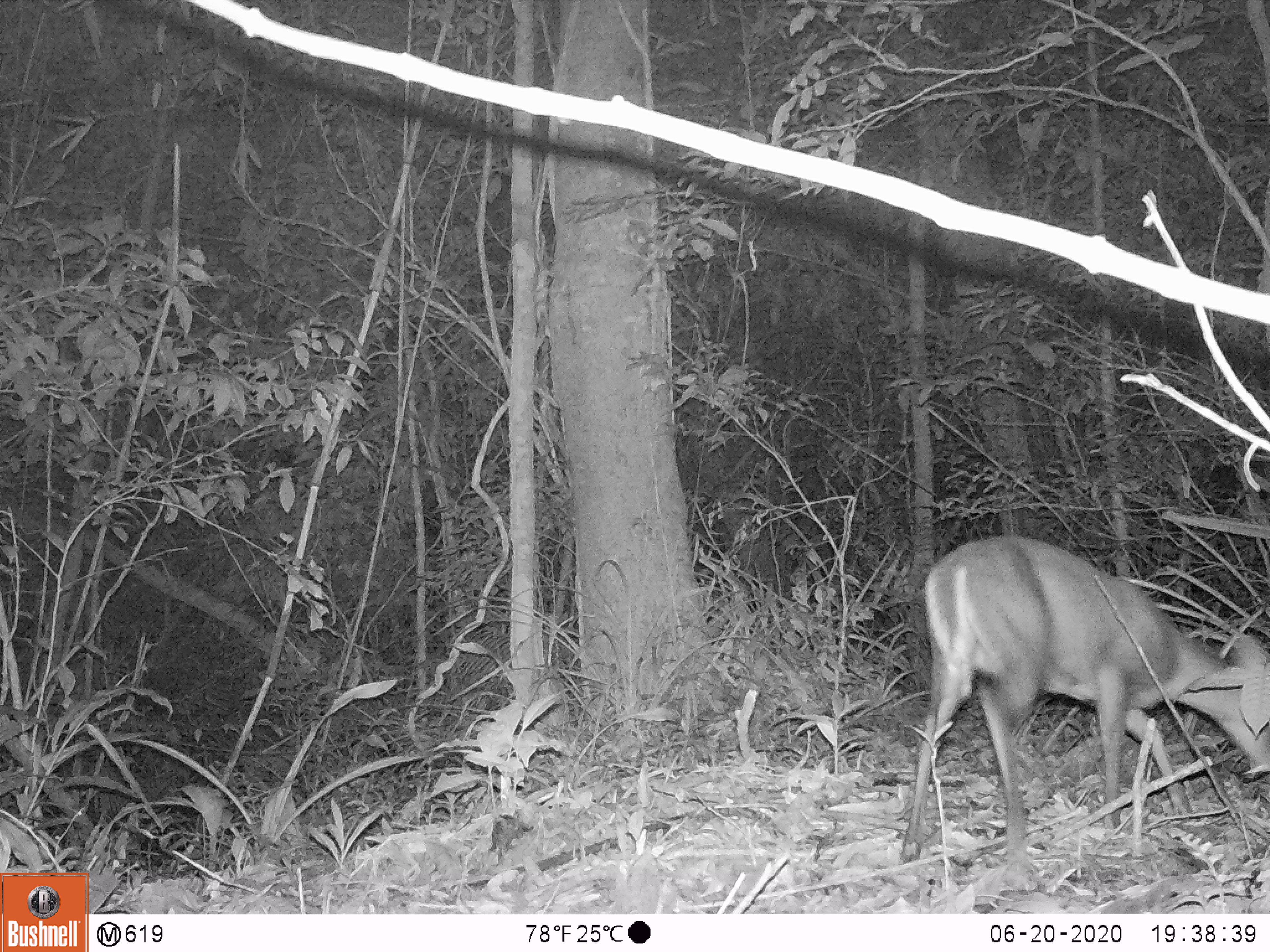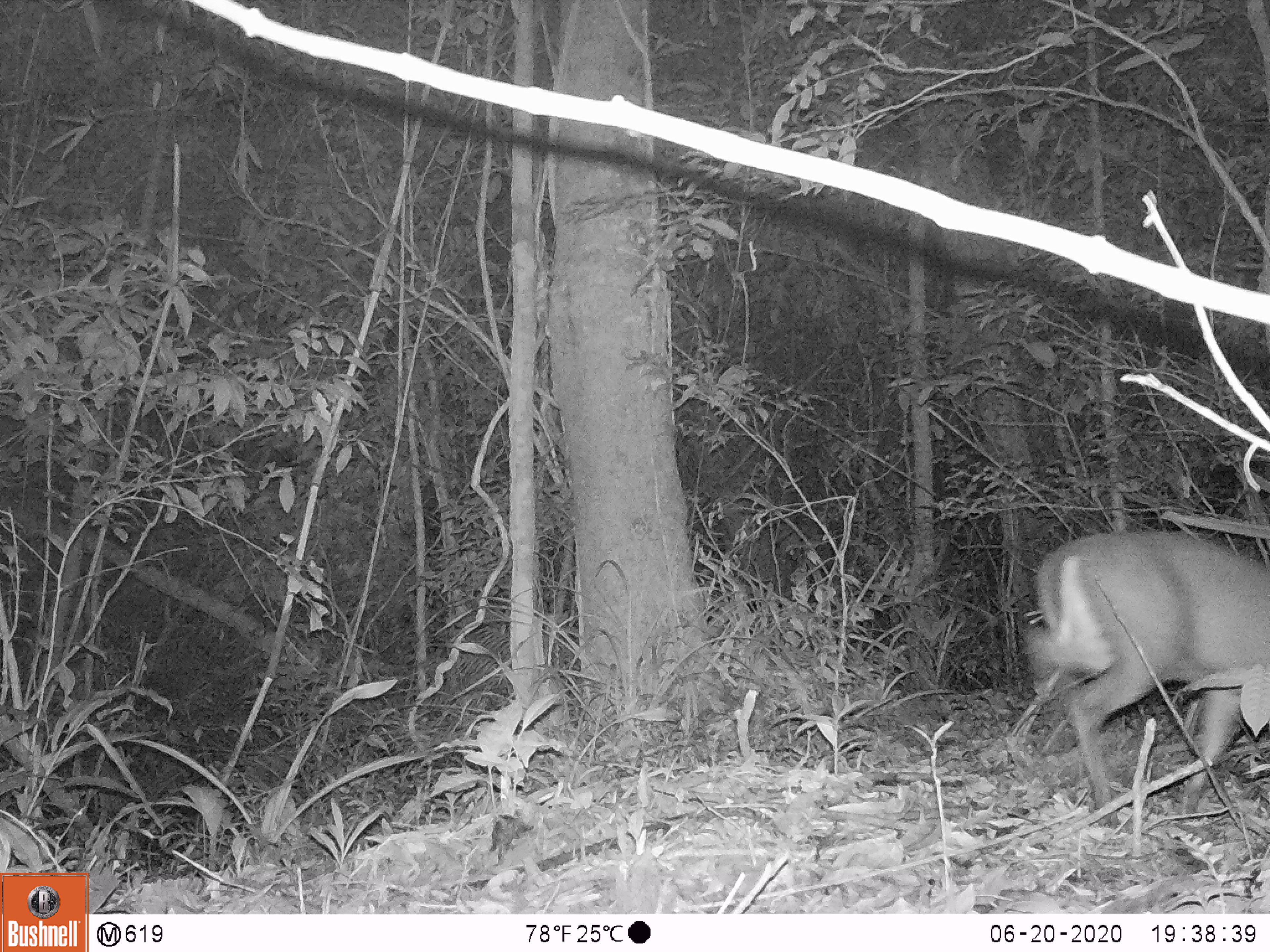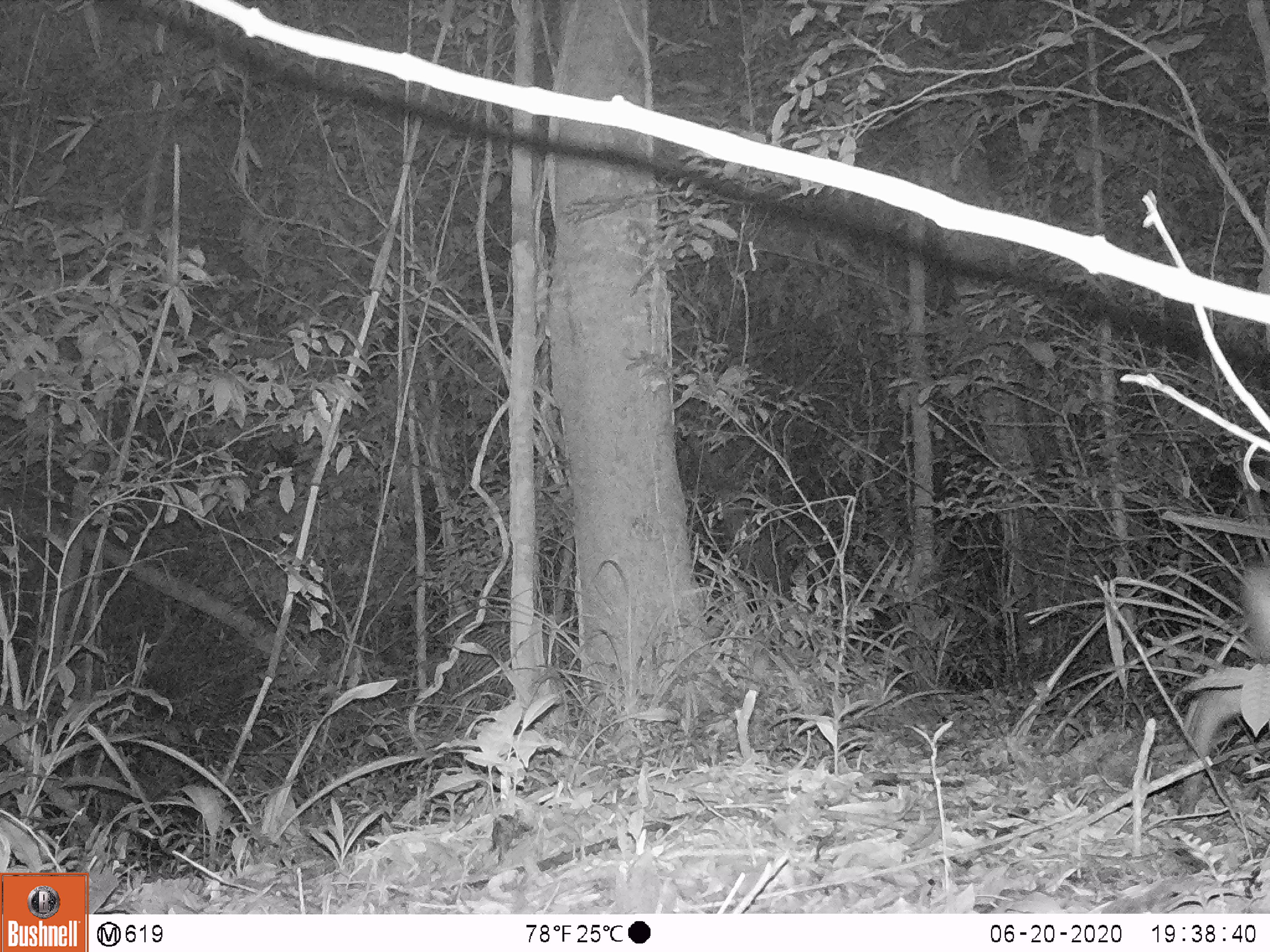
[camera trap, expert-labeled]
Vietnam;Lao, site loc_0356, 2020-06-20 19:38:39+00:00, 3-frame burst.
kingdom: Animalia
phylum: Chordata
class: Mammalia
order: Artiodactyla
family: Cervidae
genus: Muntiacus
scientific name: Muntiacus rooseveltorum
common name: roosevelt's muntjac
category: roosevelts muntjac group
Roosevelts muntjac group (roosevelt's muntjac) (Muntiacus rooseveltorum). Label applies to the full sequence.